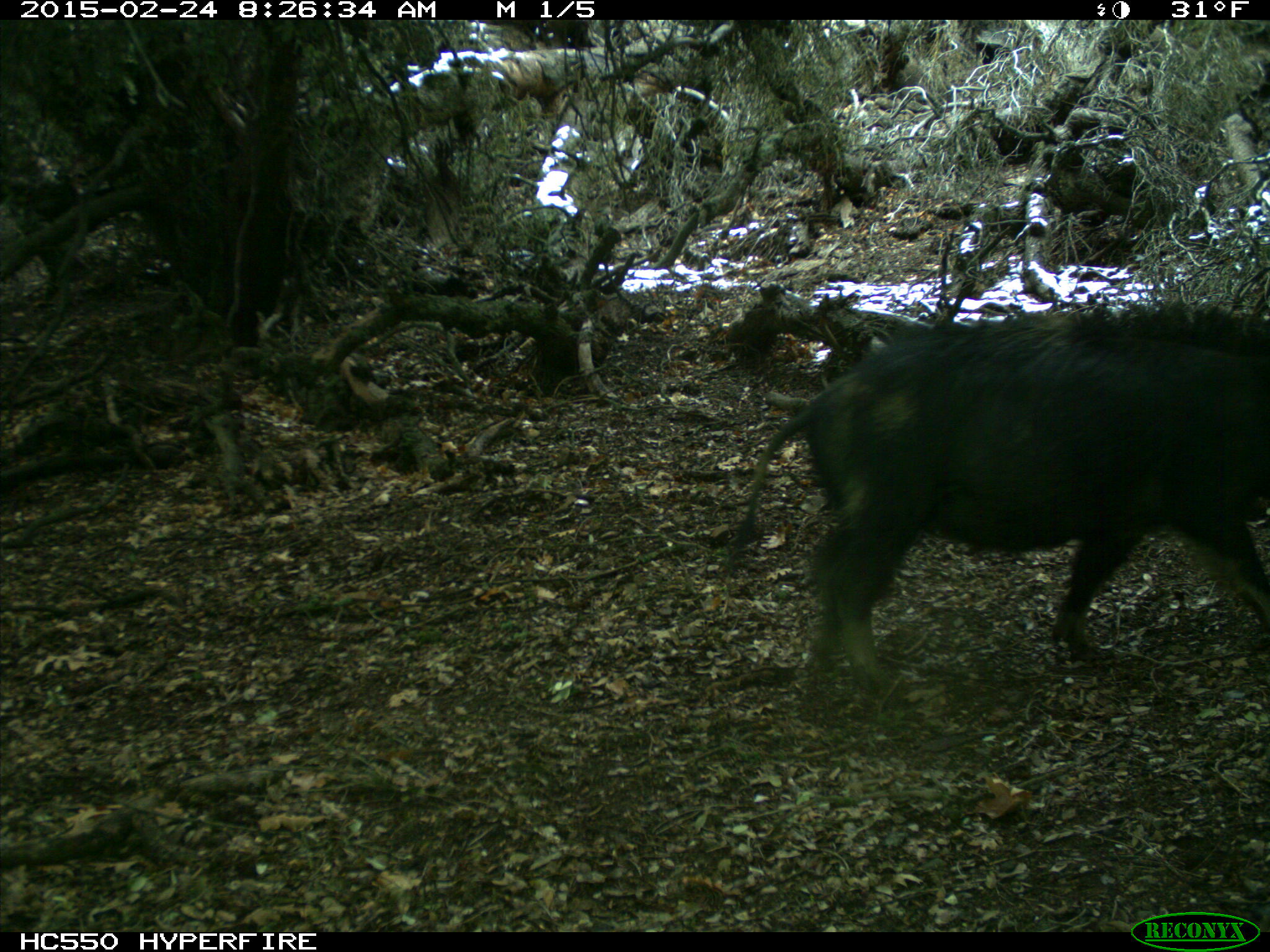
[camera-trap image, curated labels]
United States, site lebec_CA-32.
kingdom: Animalia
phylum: Chordata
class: Mammalia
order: Artiodactyla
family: Suidae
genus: Sus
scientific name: Sus scrofa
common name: wild boar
Sus scrofa (wild boar).